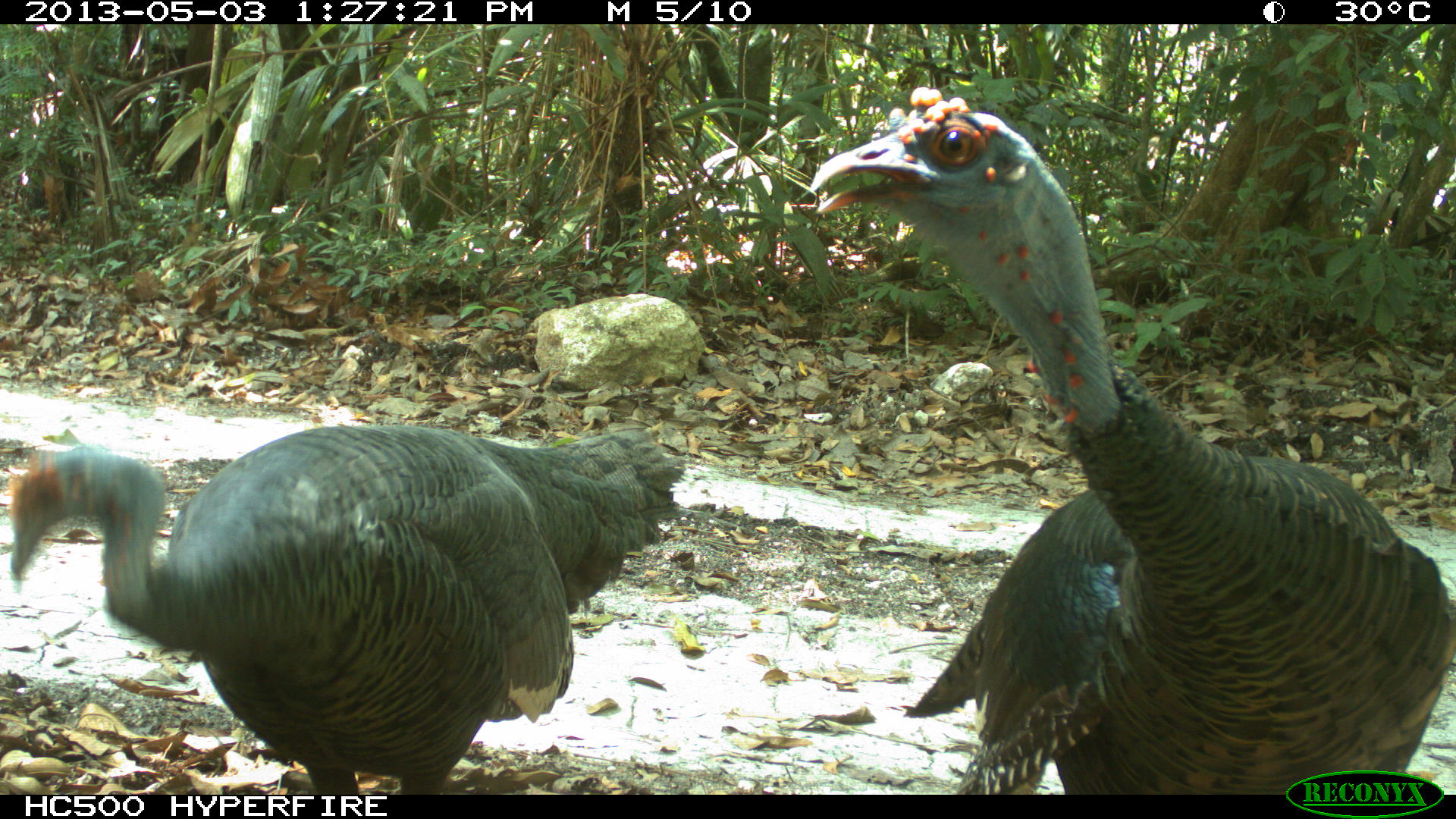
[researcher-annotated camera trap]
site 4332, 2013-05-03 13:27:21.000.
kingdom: Animalia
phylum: Chordata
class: Aves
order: Galliformes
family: Phasianidae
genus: Meleagris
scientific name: Meleagris ocellata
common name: ocellated turkey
Meleagris ocellata (ocellated turkey), count 2.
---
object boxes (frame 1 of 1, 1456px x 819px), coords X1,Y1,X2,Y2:
meleagris ocellata: 807,82,1450,792; 2,417,690,792